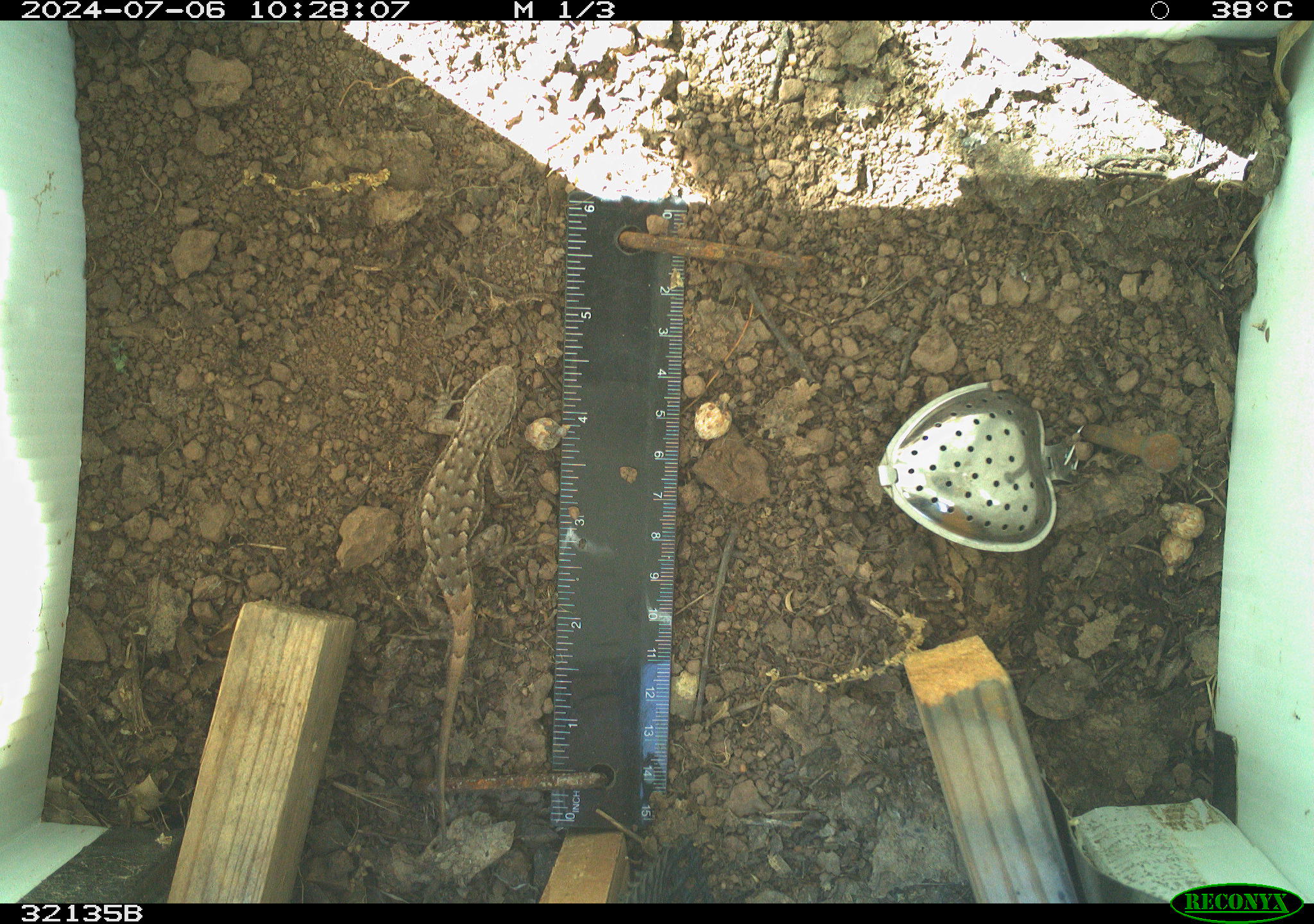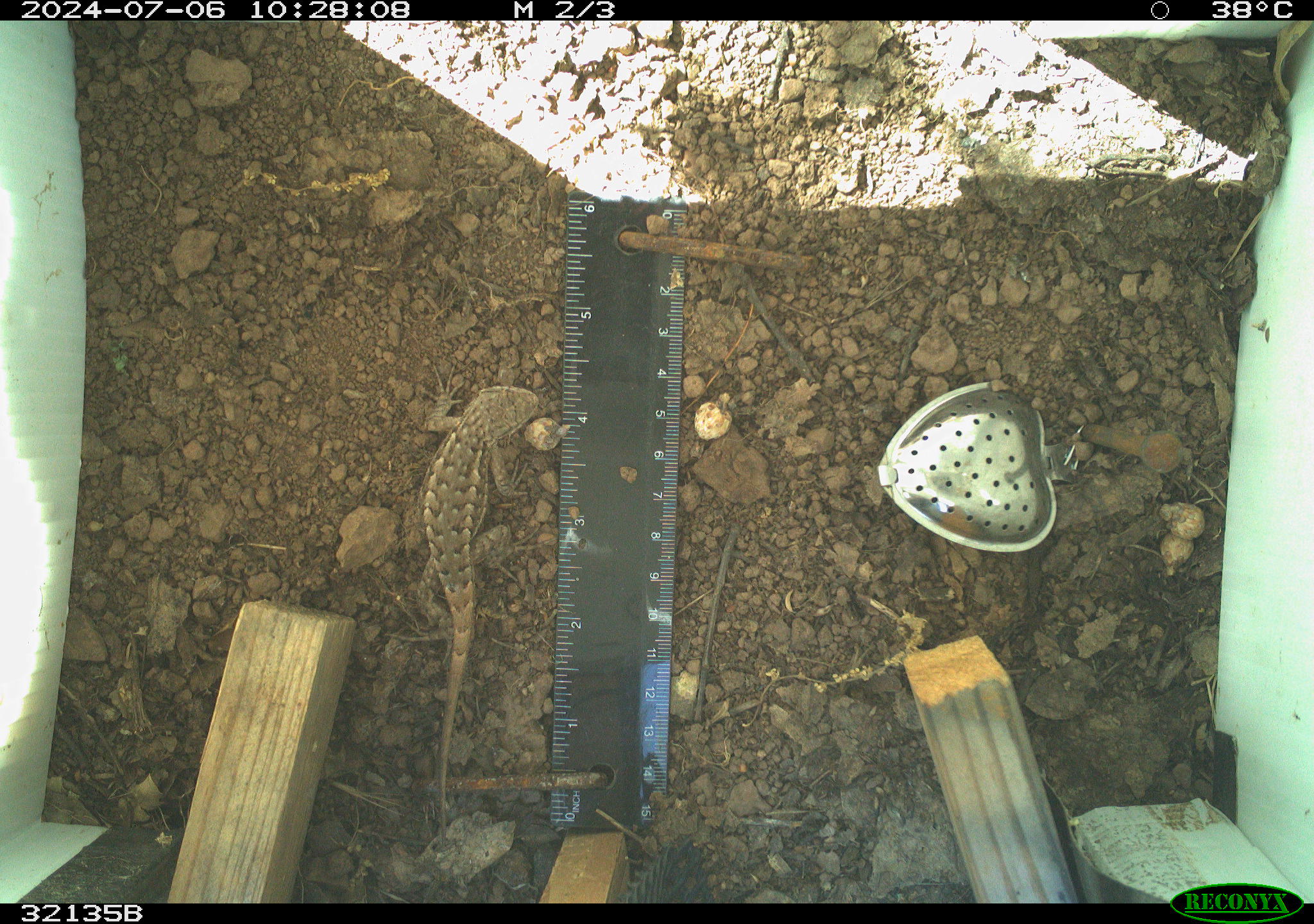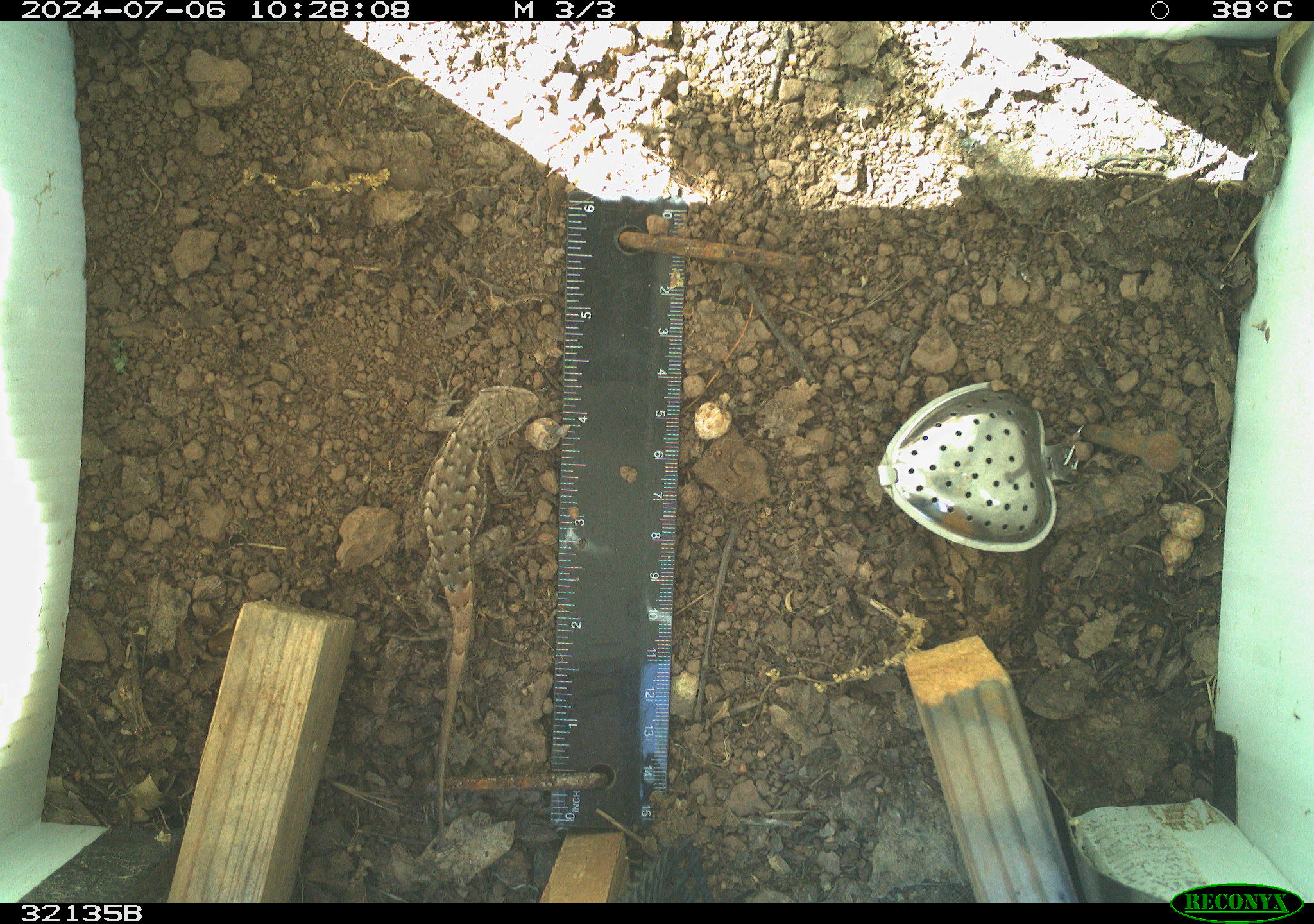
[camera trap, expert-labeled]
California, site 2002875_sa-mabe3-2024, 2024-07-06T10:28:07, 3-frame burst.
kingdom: Animalia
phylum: Chordata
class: Reptilia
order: Squamata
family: Phrynosomatidae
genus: Sceloporus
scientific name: Sceloporus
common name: spiny lizards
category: sceloporus species